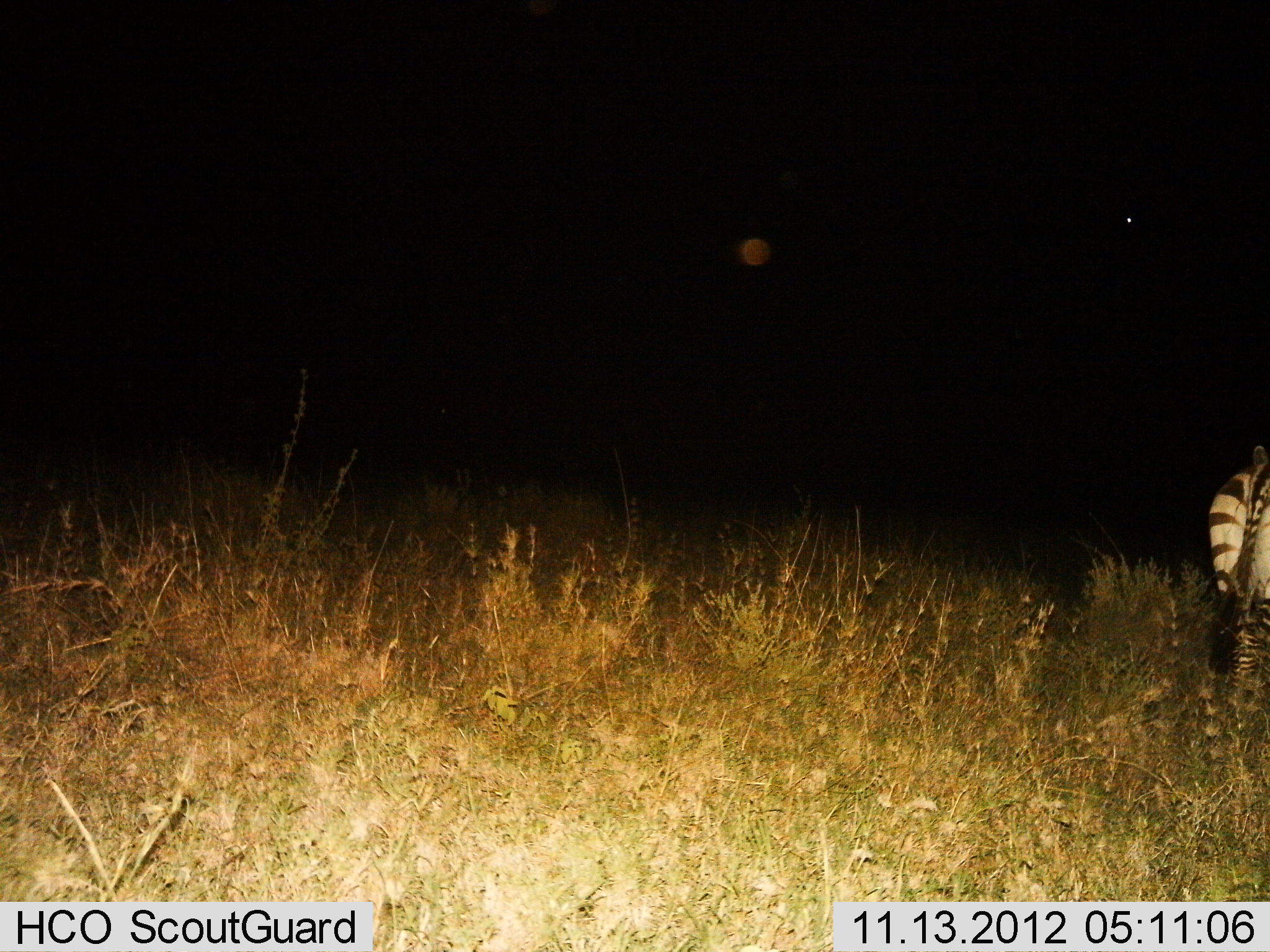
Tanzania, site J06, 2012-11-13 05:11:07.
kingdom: Animalia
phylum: Chordata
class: Mammalia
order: Perissodactyla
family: Equidae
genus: Equus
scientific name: Equus quagga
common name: plains zebra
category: zebra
Zebra (plains zebra) (Equus quagga), count 1. Behavior (volunteer vote fractions): standing 80%, resting 0%, moving 20%, interacting 0%. Young present (vote fraction): 0%. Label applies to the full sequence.